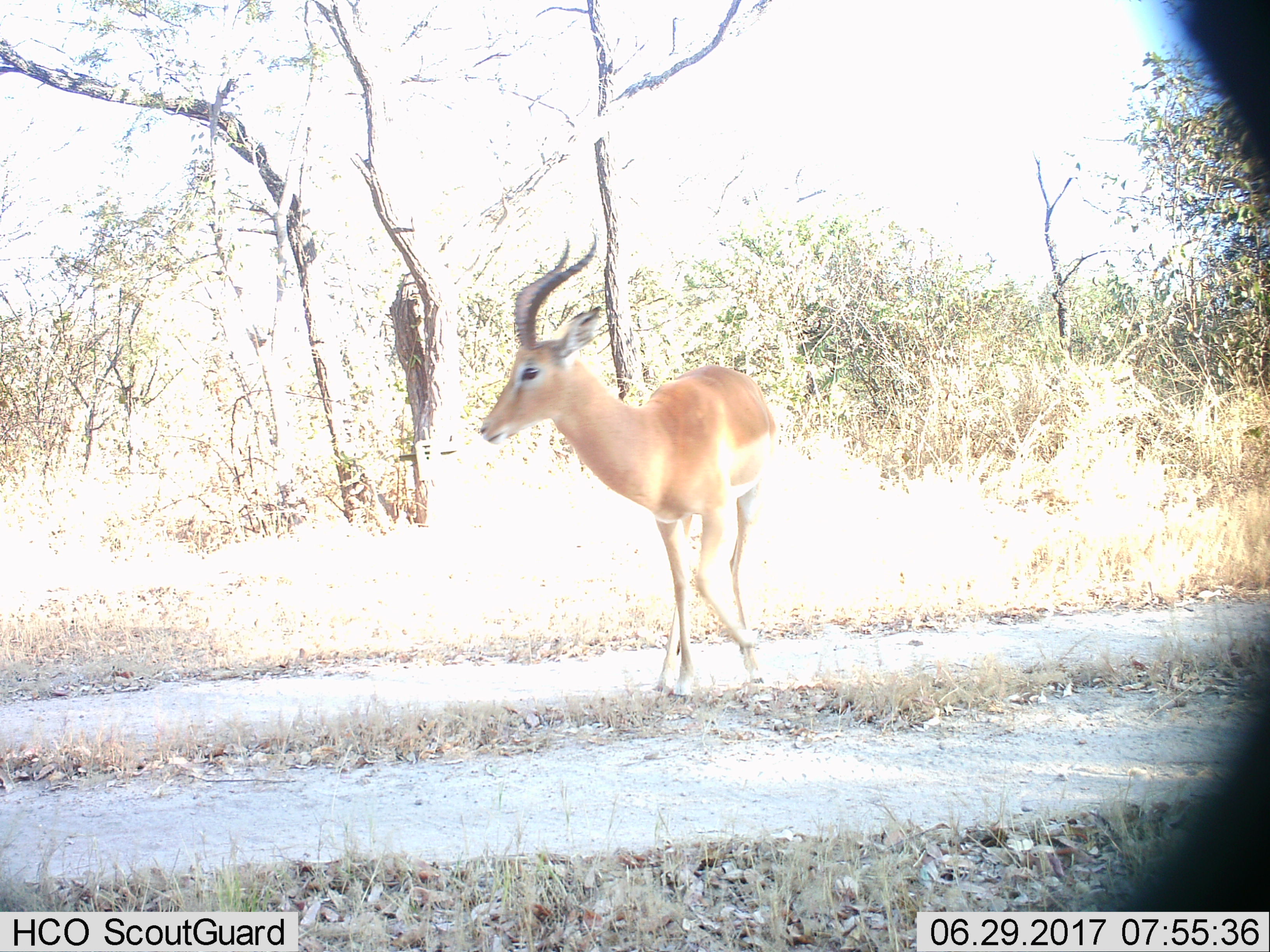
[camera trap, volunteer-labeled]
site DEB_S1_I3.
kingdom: Animalia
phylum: Chordata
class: Mammalia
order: Artiodactyla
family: Bovidae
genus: Aepyceros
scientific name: Aepyceros melampus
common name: impala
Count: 1.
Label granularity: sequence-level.